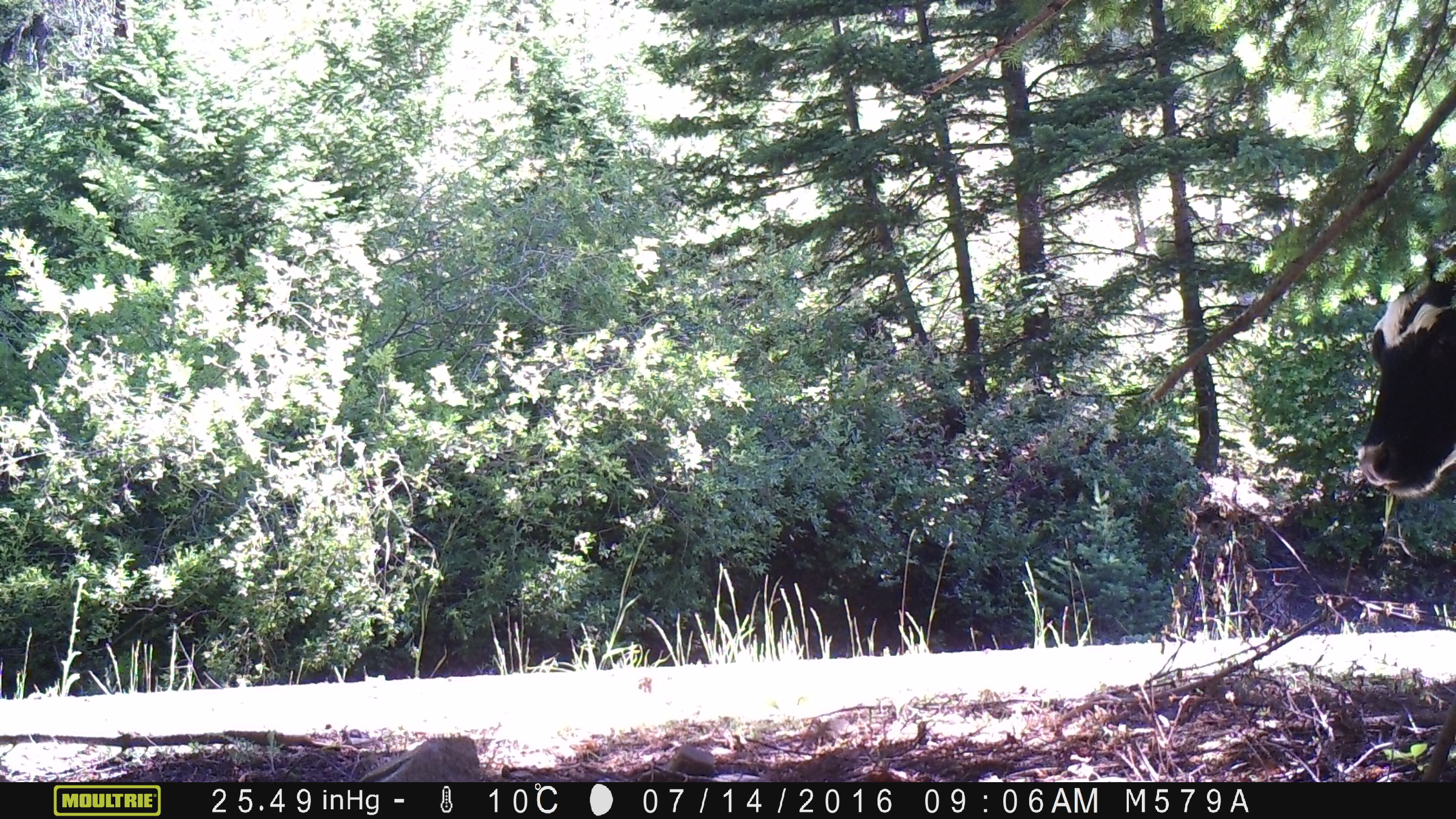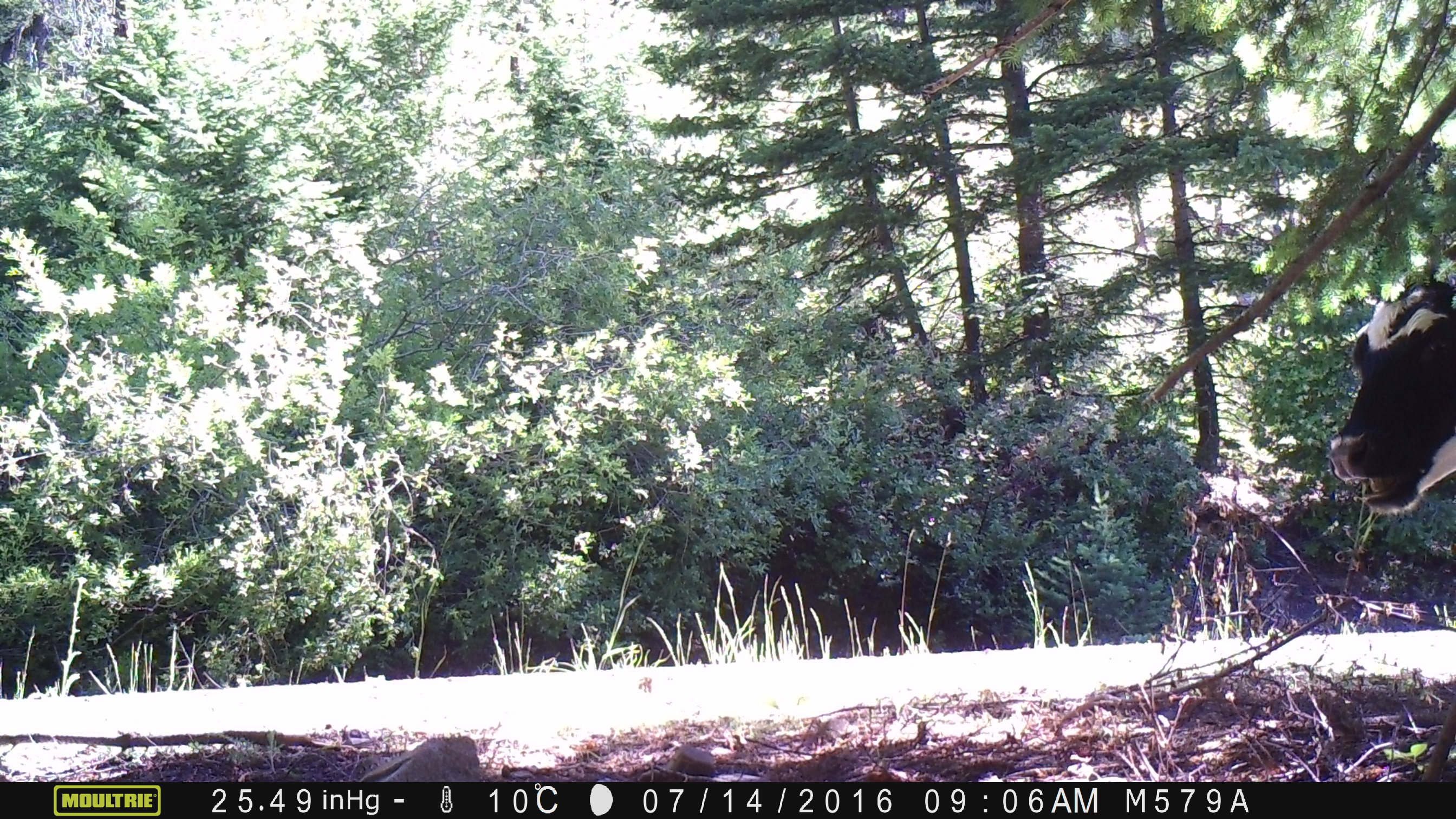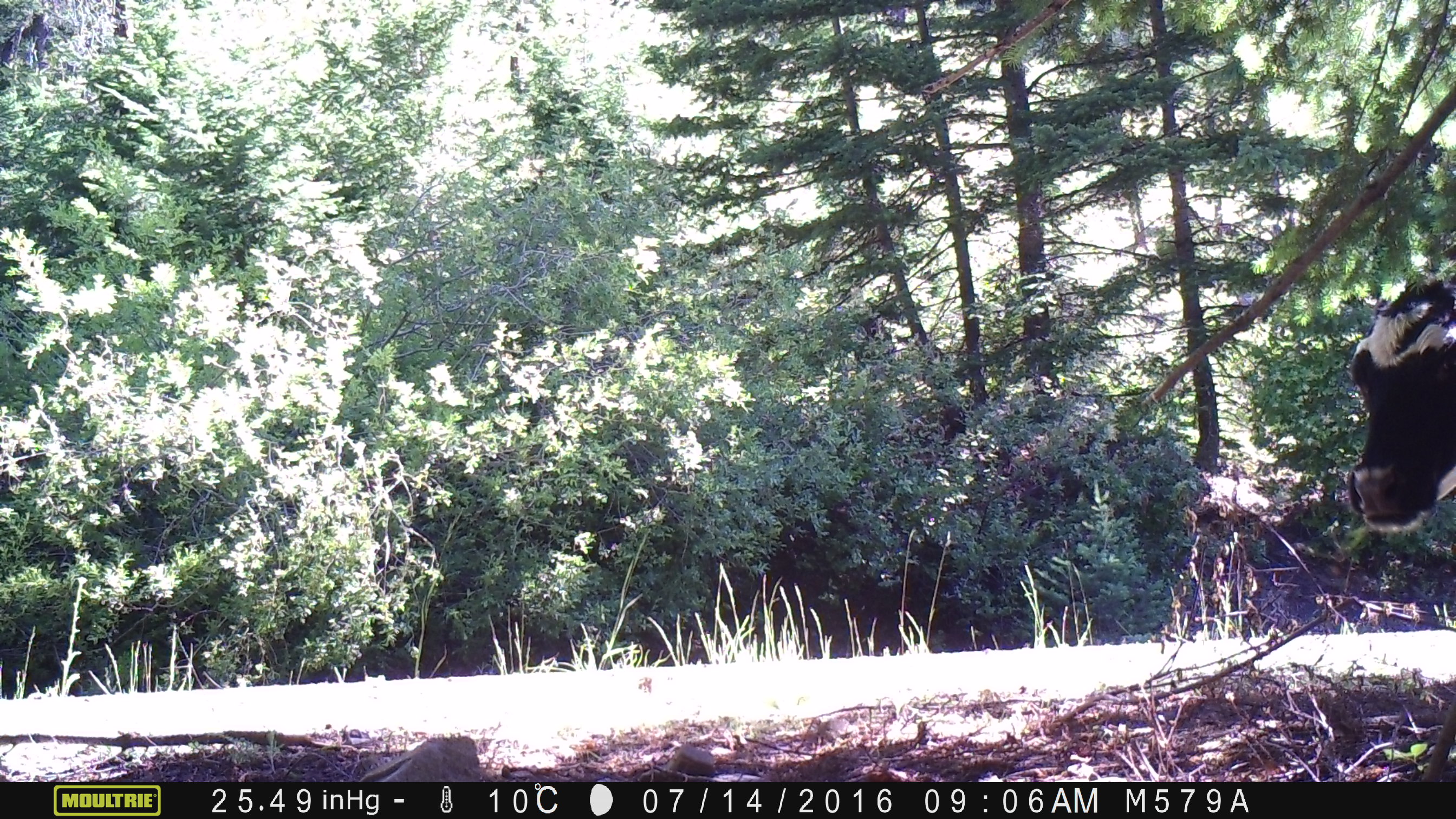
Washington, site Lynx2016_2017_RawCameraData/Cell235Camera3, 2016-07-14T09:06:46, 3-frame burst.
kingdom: Animalia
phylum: Chordata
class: Mammalia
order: Artiodactyla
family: Bovidae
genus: Bos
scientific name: Bos taurus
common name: domestic cattle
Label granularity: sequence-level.